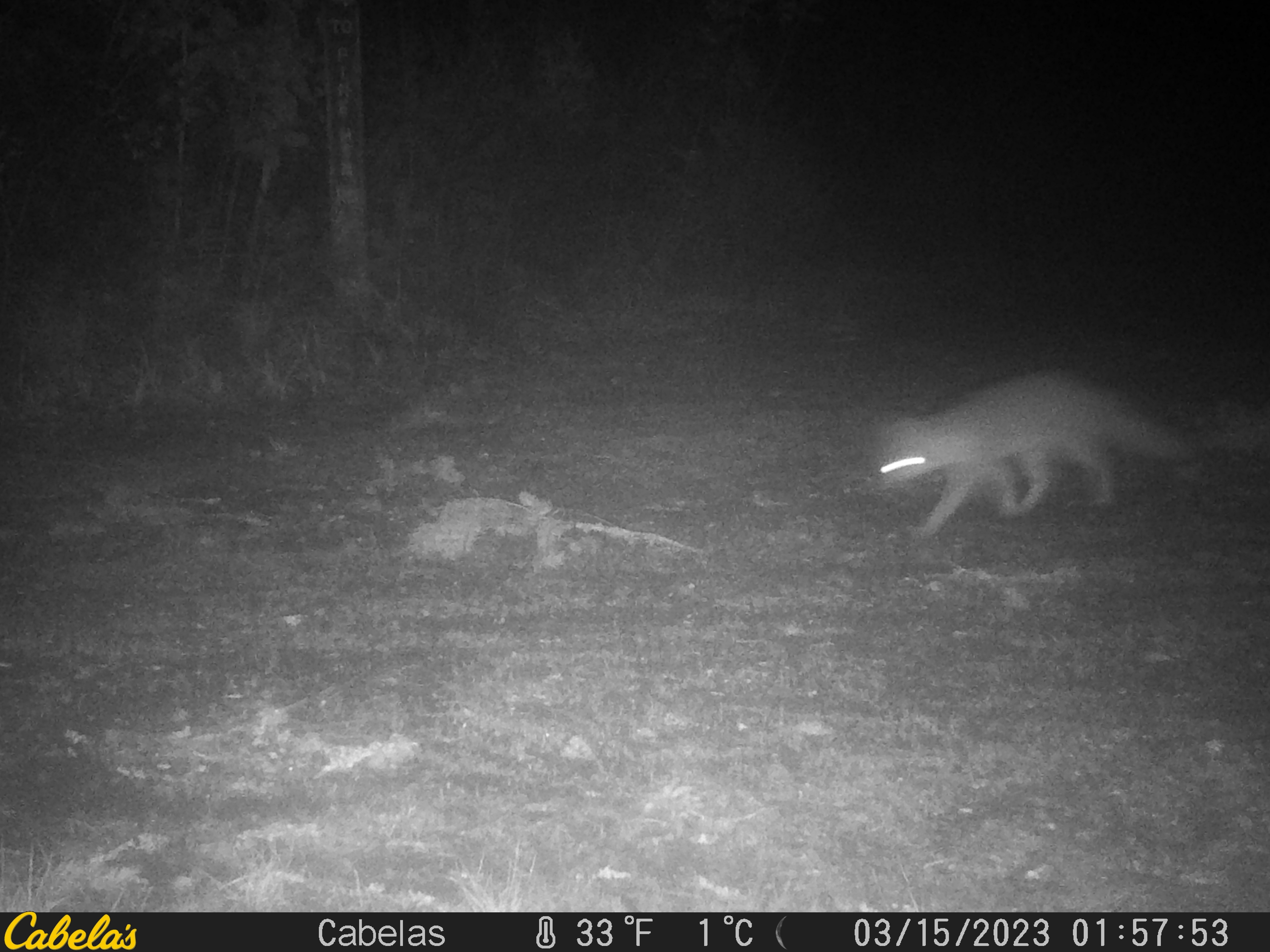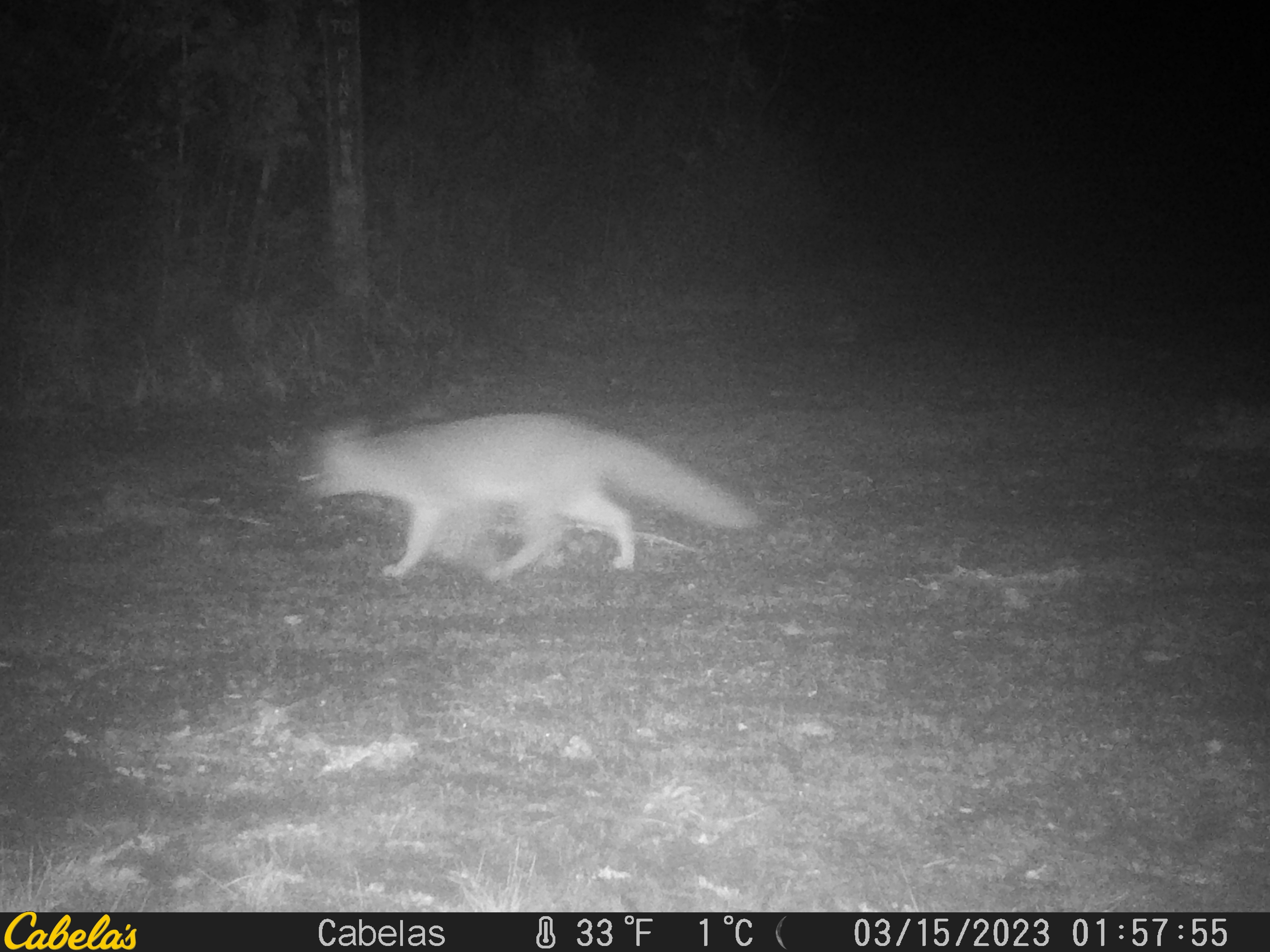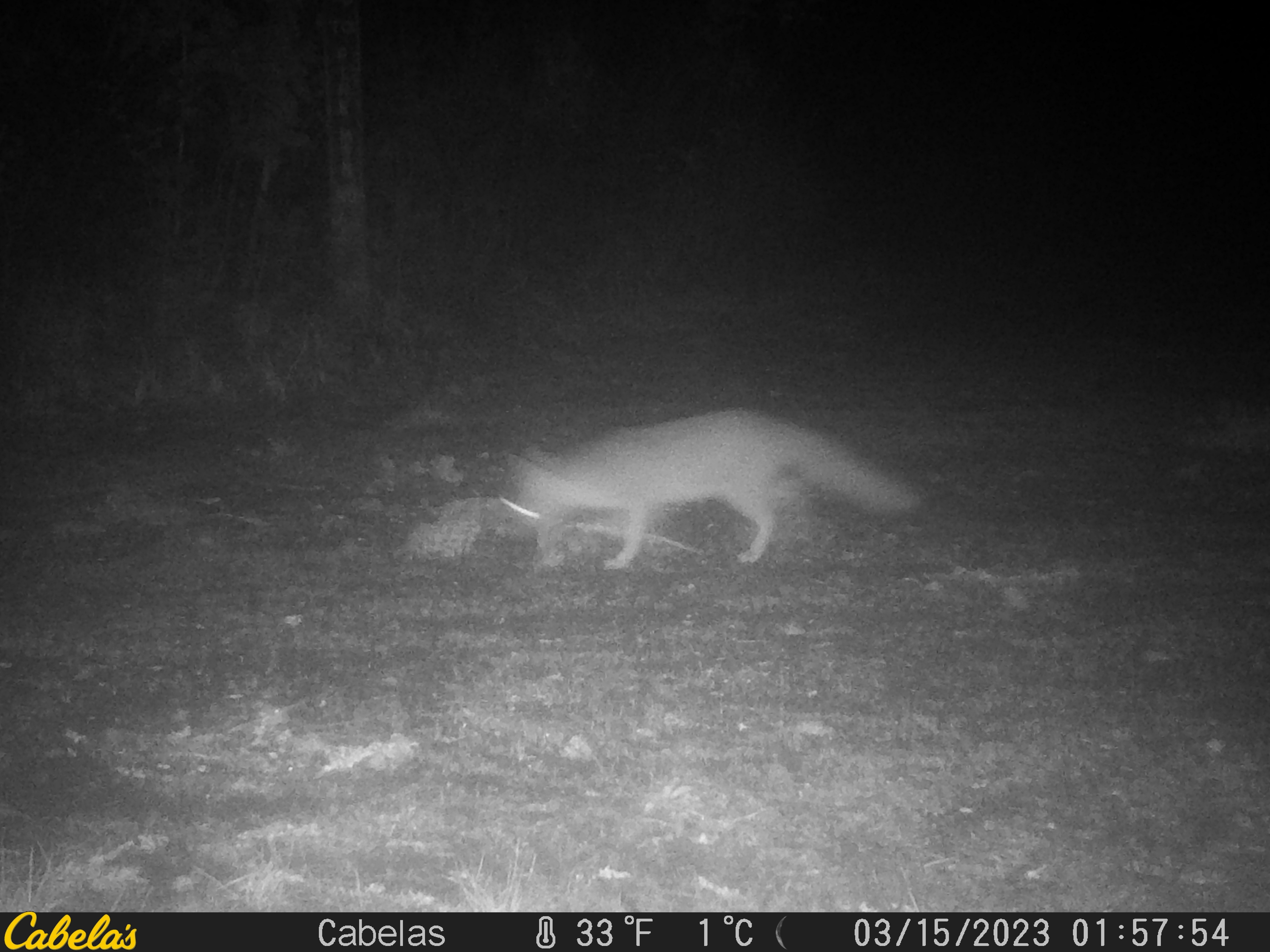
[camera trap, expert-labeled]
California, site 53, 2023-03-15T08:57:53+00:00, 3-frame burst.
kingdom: Animalia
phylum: Chordata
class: Mammalia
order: Carnivora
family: Canidae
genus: Urocyon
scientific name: Urocyon cinereoargenteus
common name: gray fox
Gray fox (Urocyon cinereoargenteus).